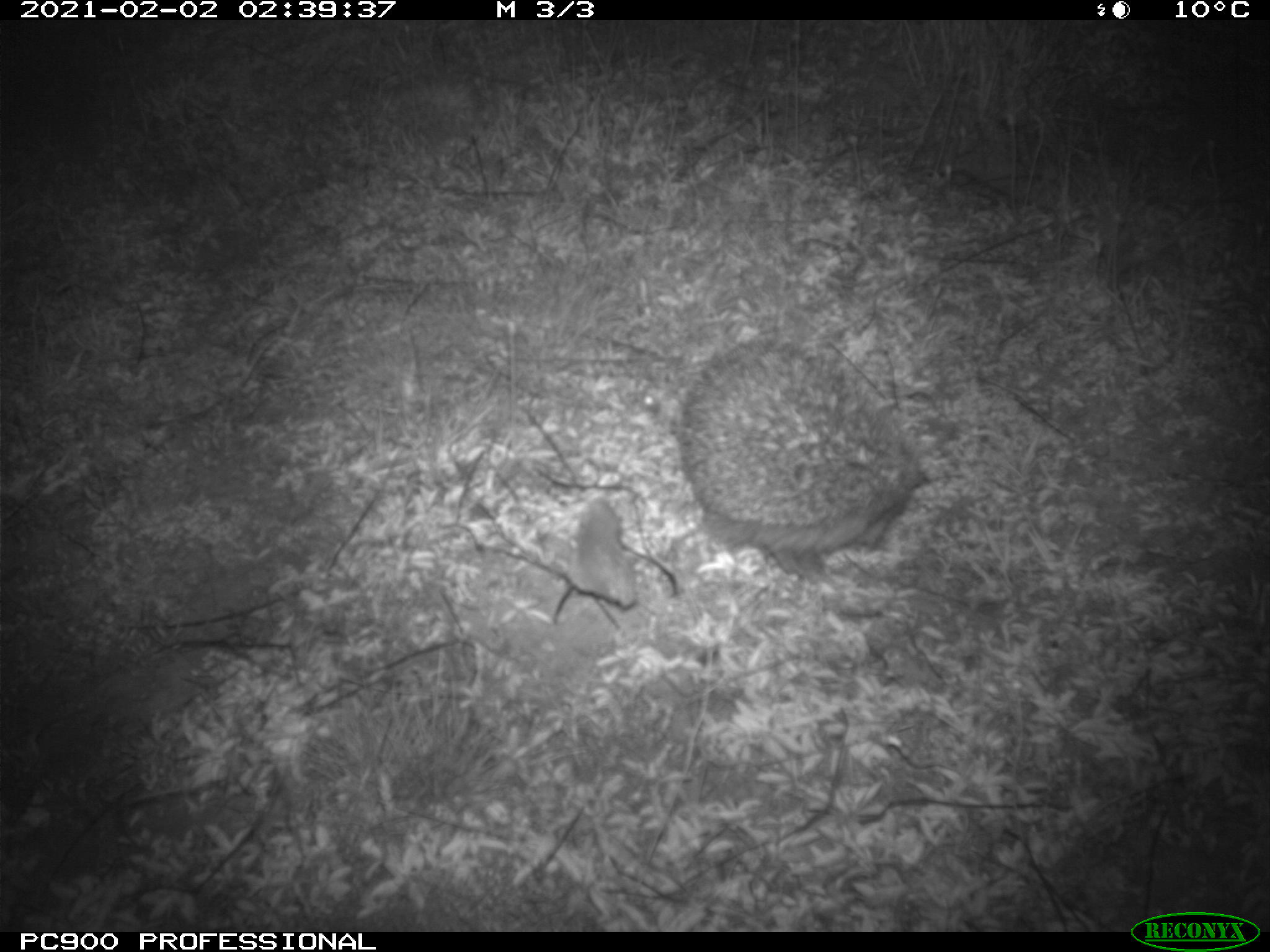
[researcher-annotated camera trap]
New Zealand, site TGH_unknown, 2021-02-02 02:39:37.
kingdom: Animalia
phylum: Chordata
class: Mammalia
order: Eulipotyphla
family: Erinaceidae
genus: Erinaceus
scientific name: Erinaceus europaeus europaeus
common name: european hedgehog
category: hedgehog